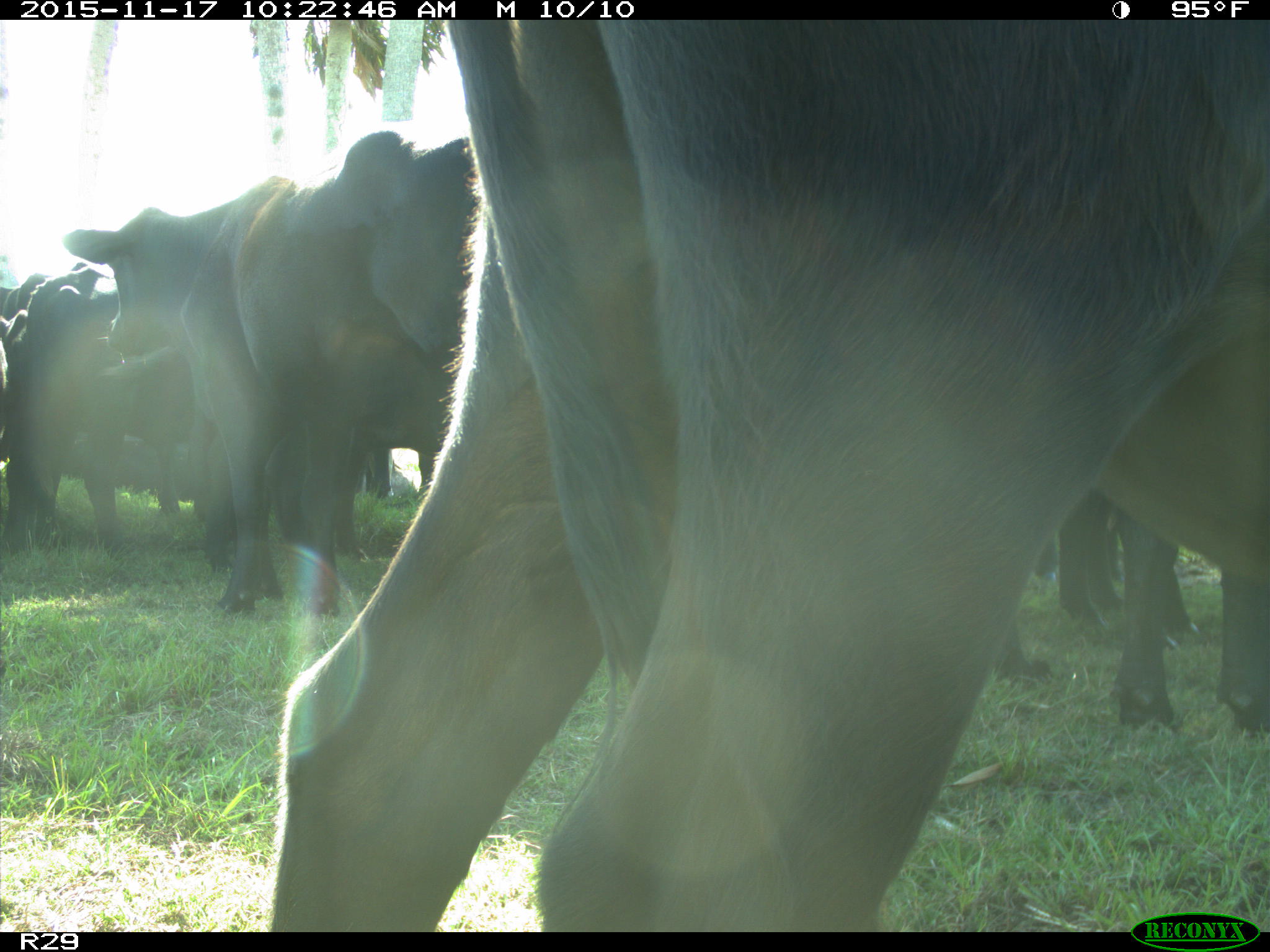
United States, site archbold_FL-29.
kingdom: Animalia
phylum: Chordata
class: Mammalia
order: Artiodactyla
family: Bovidae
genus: Bos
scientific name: Bos taurus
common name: domestic cow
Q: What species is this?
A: Bos taurus (domestic cow).